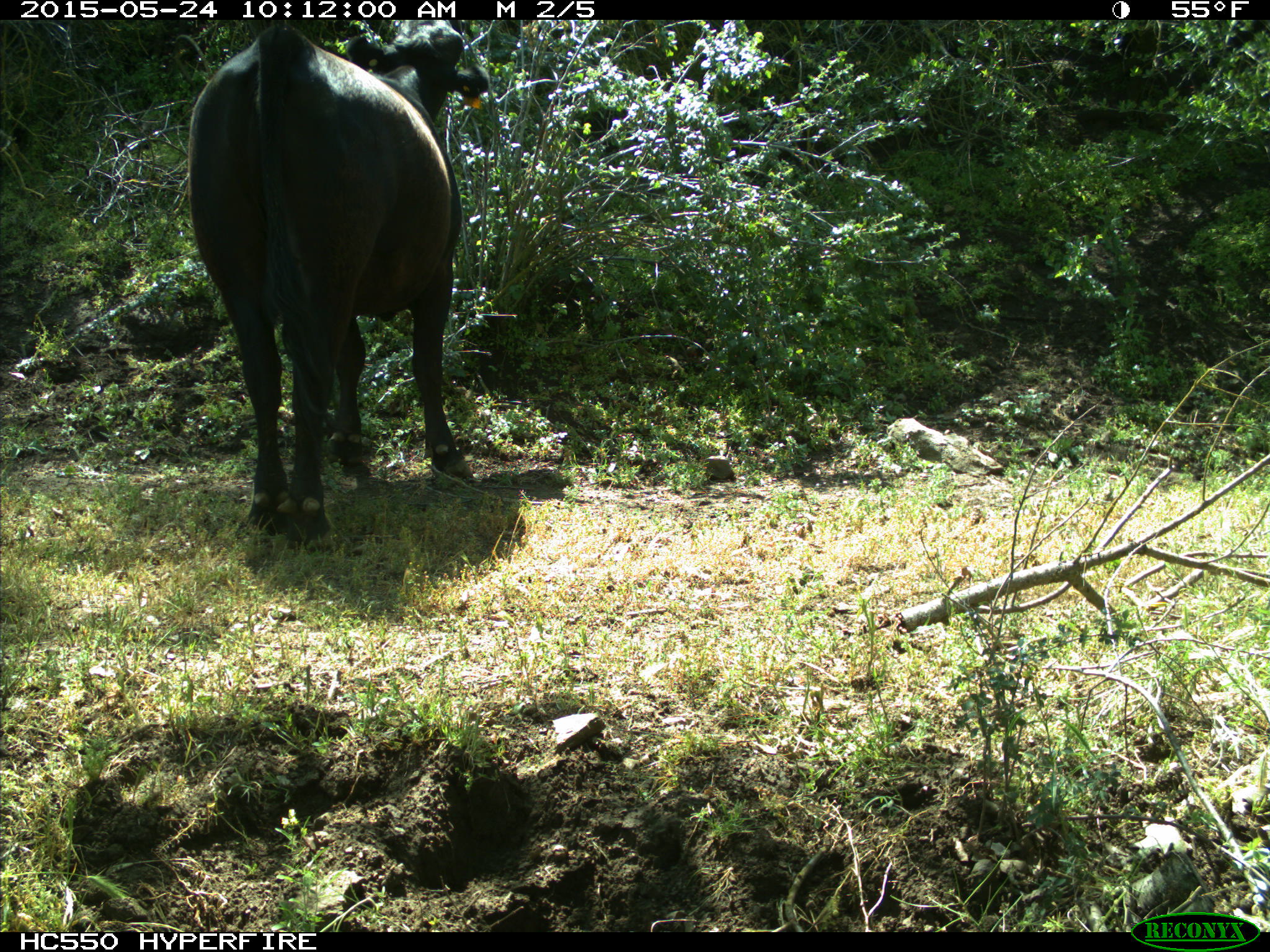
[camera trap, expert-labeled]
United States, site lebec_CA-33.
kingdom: Animalia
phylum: Chordata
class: Mammalia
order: Artiodactyla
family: Bovidae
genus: Bos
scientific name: Bos taurus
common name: domestic cow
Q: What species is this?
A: Bos taurus (domestic cow).